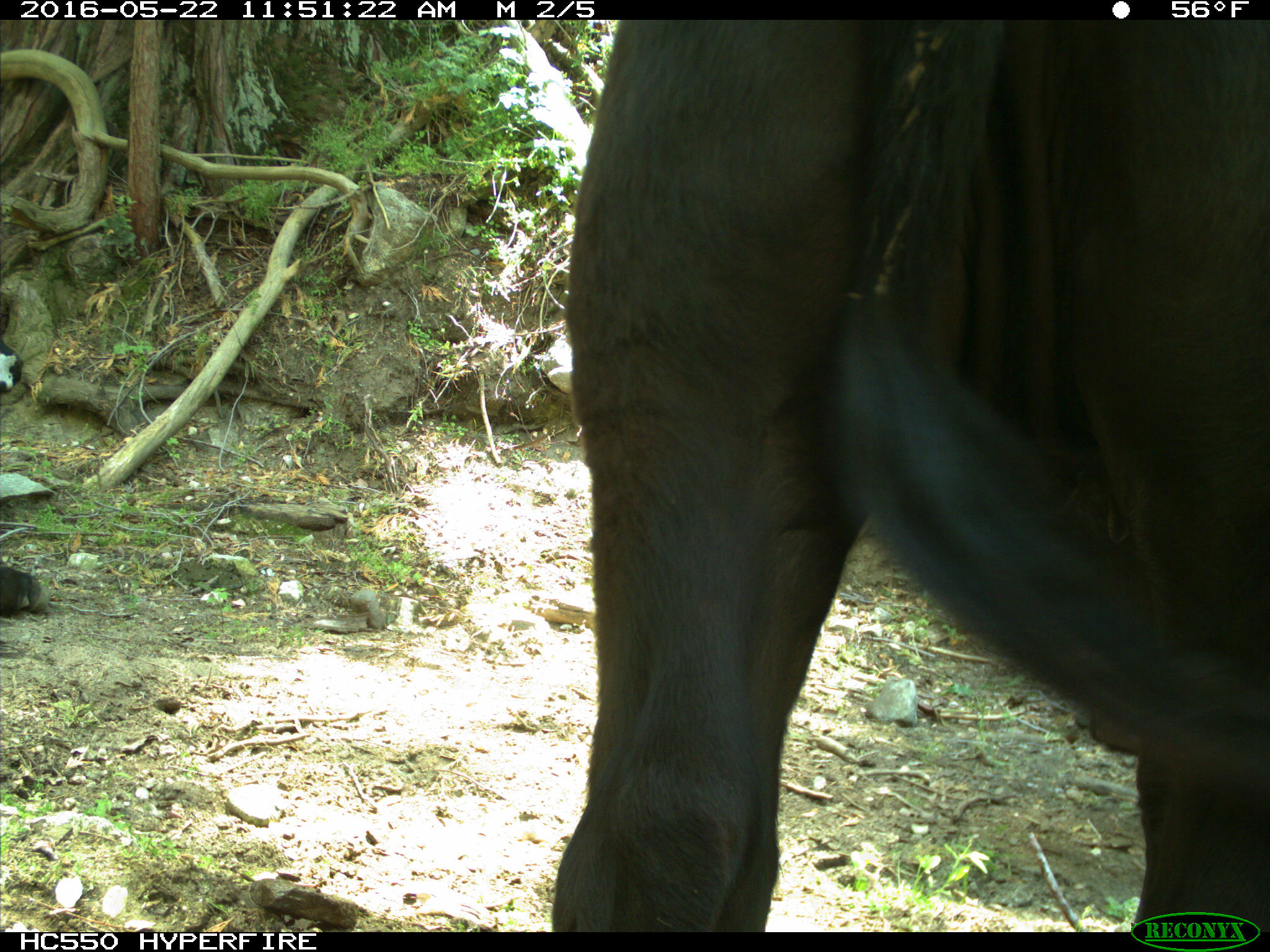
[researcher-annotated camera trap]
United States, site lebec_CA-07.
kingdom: Animalia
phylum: Chordata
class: Mammalia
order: Artiodactyla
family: Bovidae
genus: Bos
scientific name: Bos taurus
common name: domestic cow